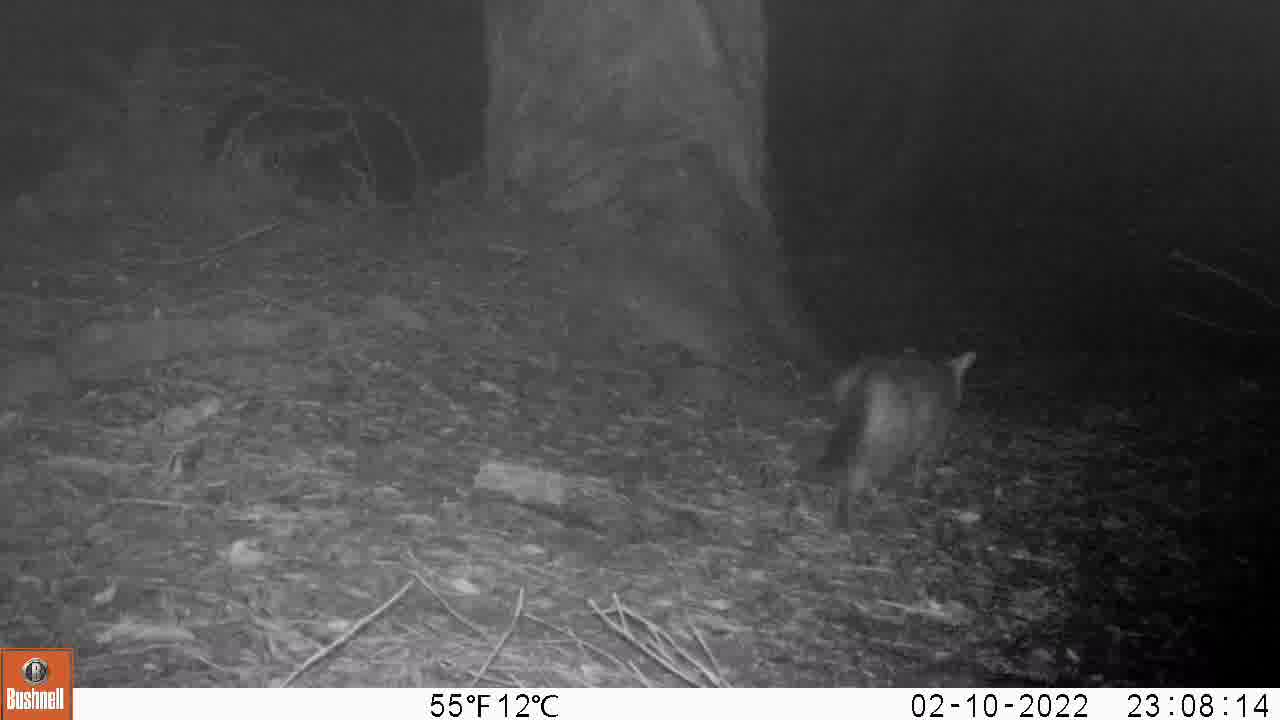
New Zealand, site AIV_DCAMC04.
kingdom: Animalia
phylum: Chordata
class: Mammalia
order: Carnivora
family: Felidae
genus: Felis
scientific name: Felis catus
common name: domestic cat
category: cat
Cat (domestic cat) (Felis catus).